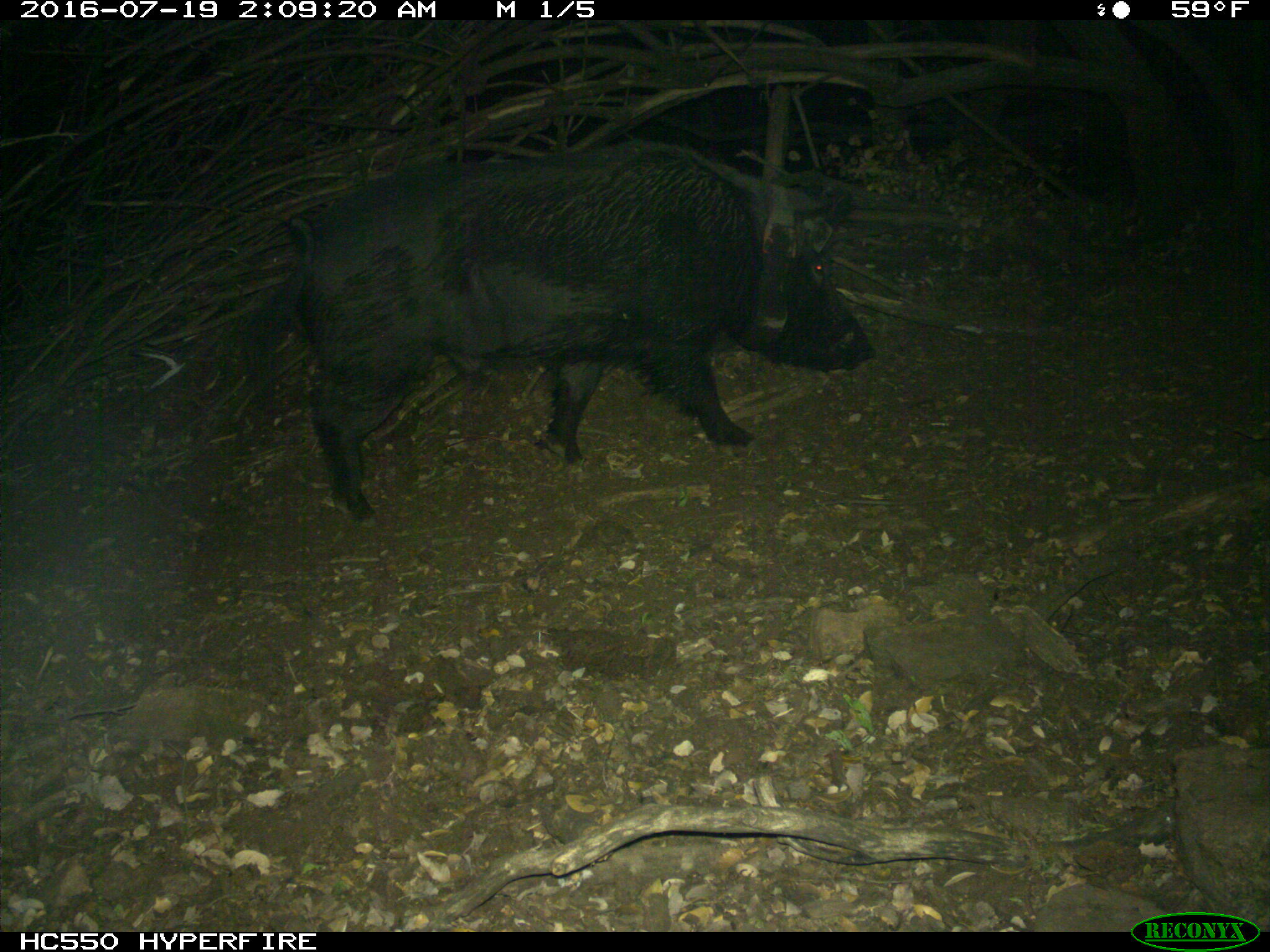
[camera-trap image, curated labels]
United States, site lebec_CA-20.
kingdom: Animalia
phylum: Chordata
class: Mammalia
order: Artiodactyla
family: Suidae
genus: Sus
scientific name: Sus scrofa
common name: wild boar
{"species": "Sus scrofa (wild boar)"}